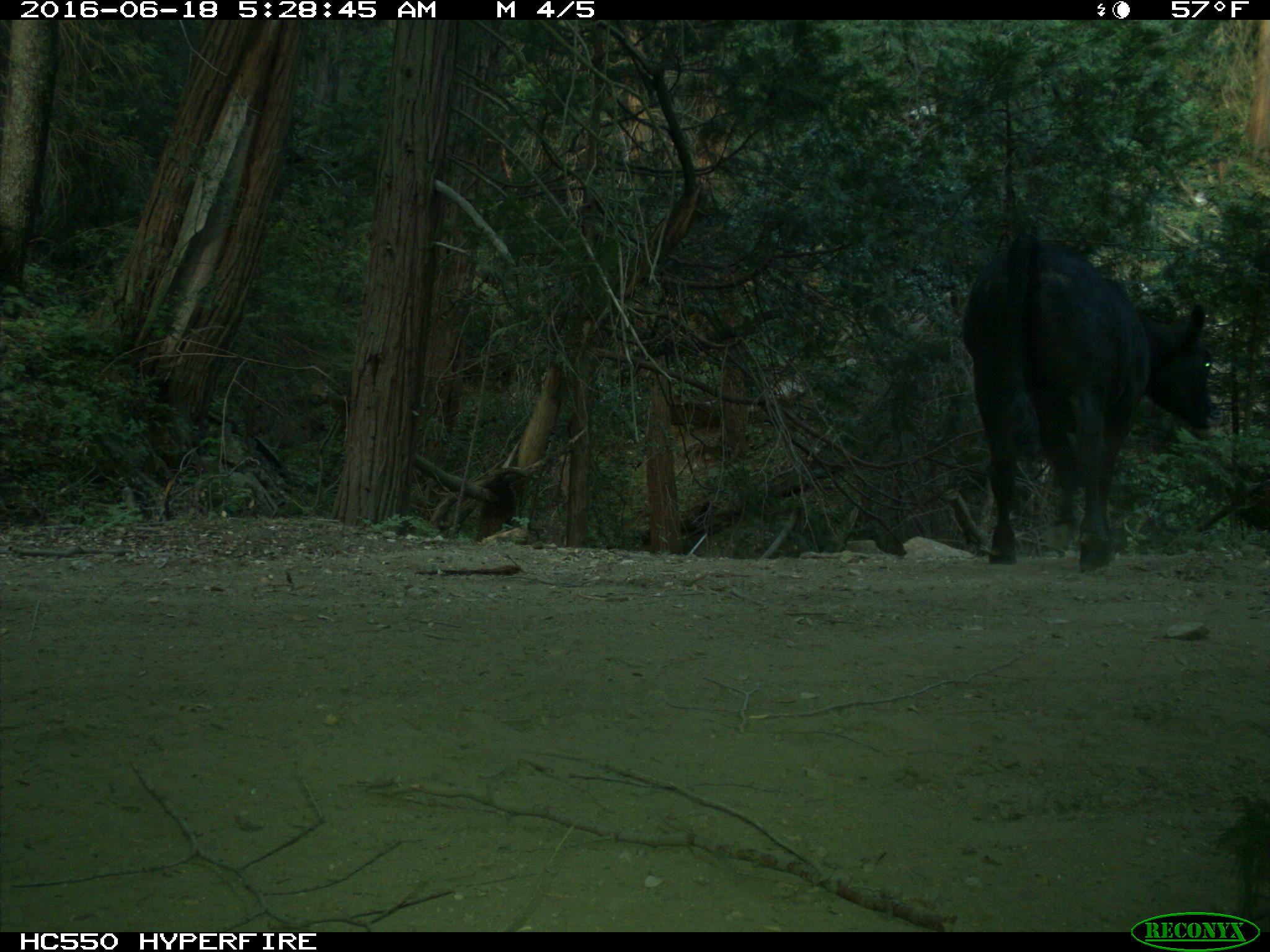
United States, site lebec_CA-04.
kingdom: Animalia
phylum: Chordata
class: Mammalia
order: Artiodactyla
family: Bovidae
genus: Bos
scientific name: Bos taurus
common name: domestic cow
Bos taurus (domestic cow).